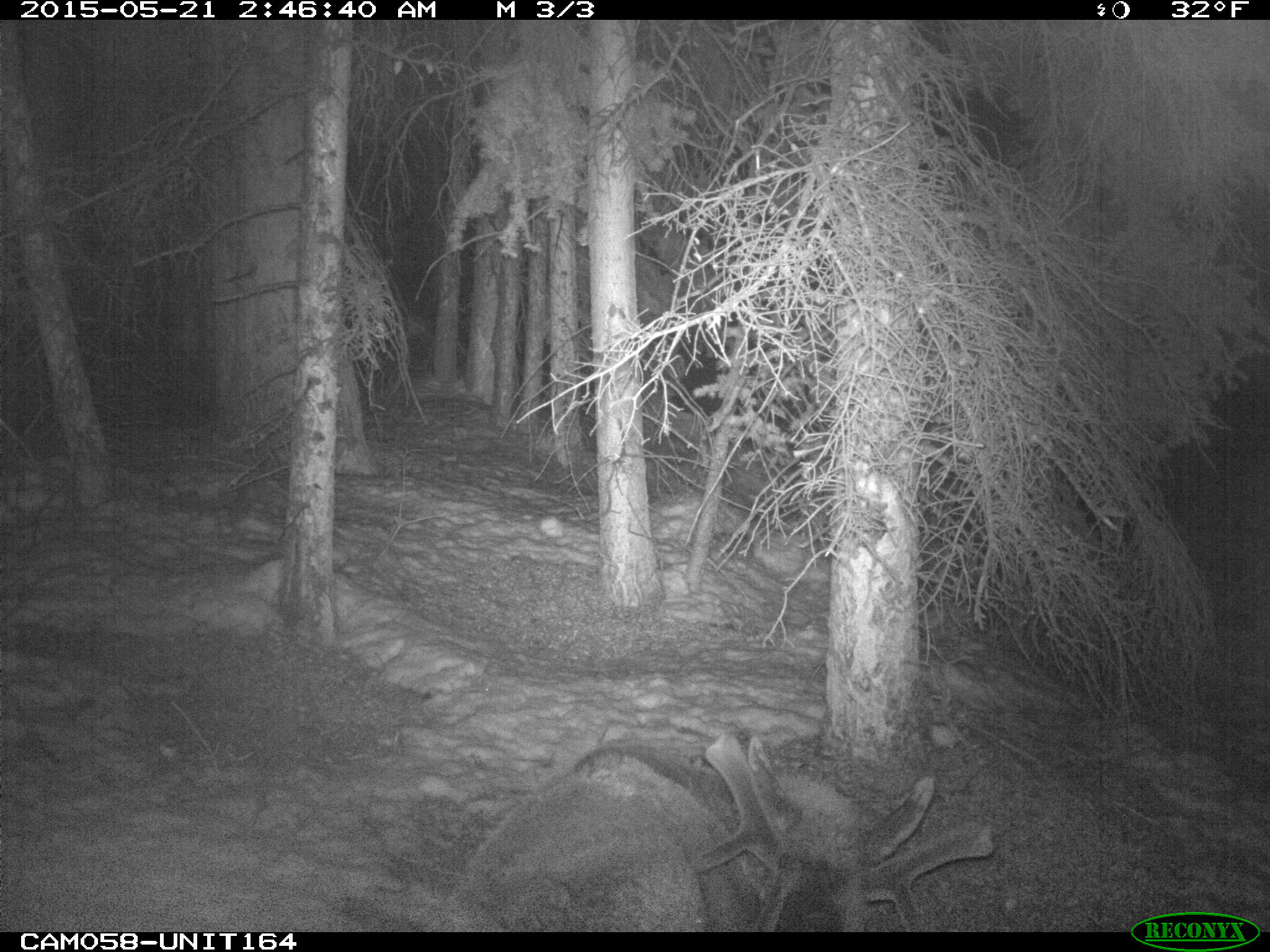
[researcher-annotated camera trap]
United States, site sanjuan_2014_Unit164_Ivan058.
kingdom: Animalia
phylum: Chordata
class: Mammalia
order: Artiodactyla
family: Cervidae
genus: Cervus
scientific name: Cervus elaphus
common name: red deer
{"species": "Cervus elaphus (red deer)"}